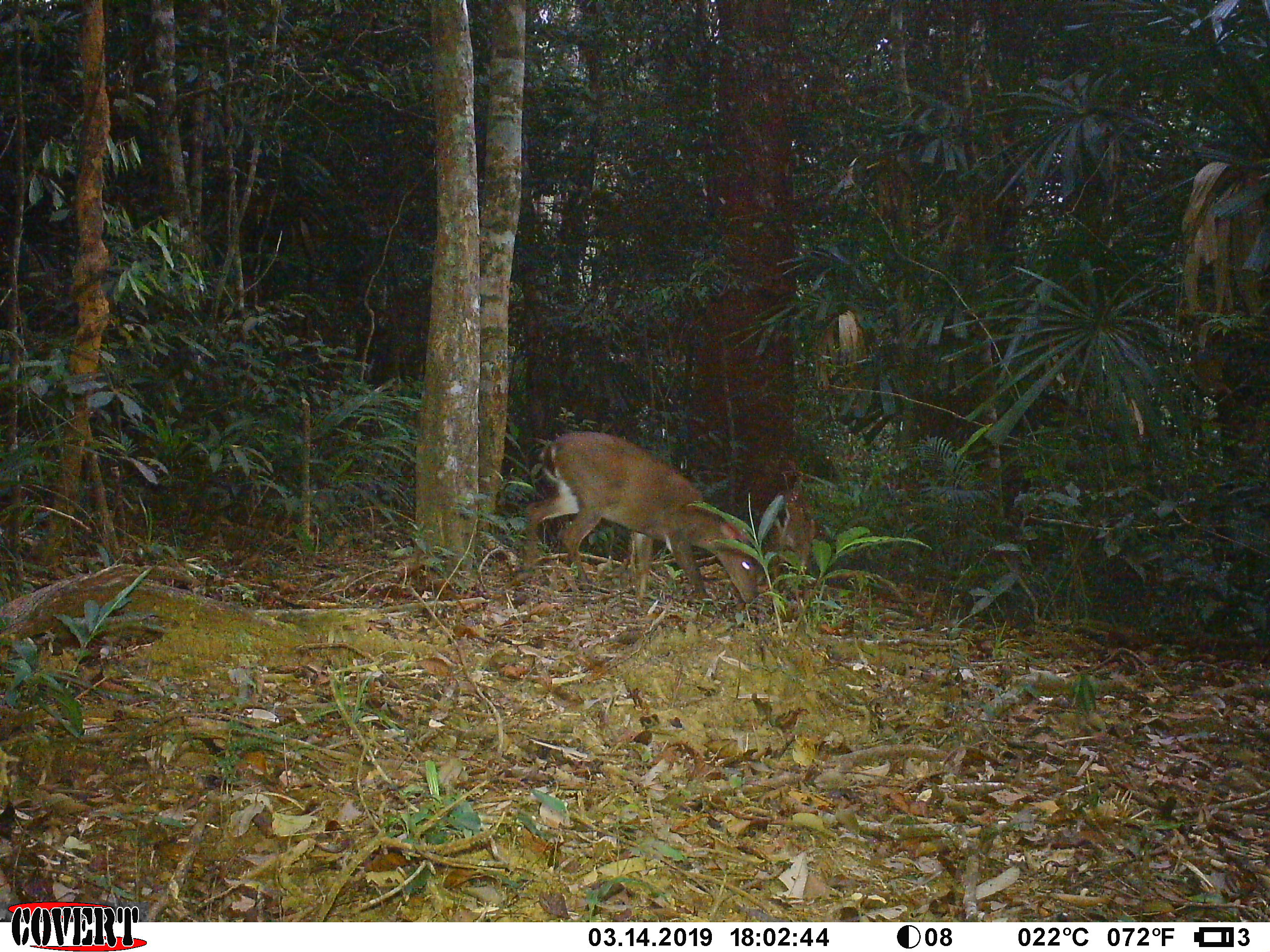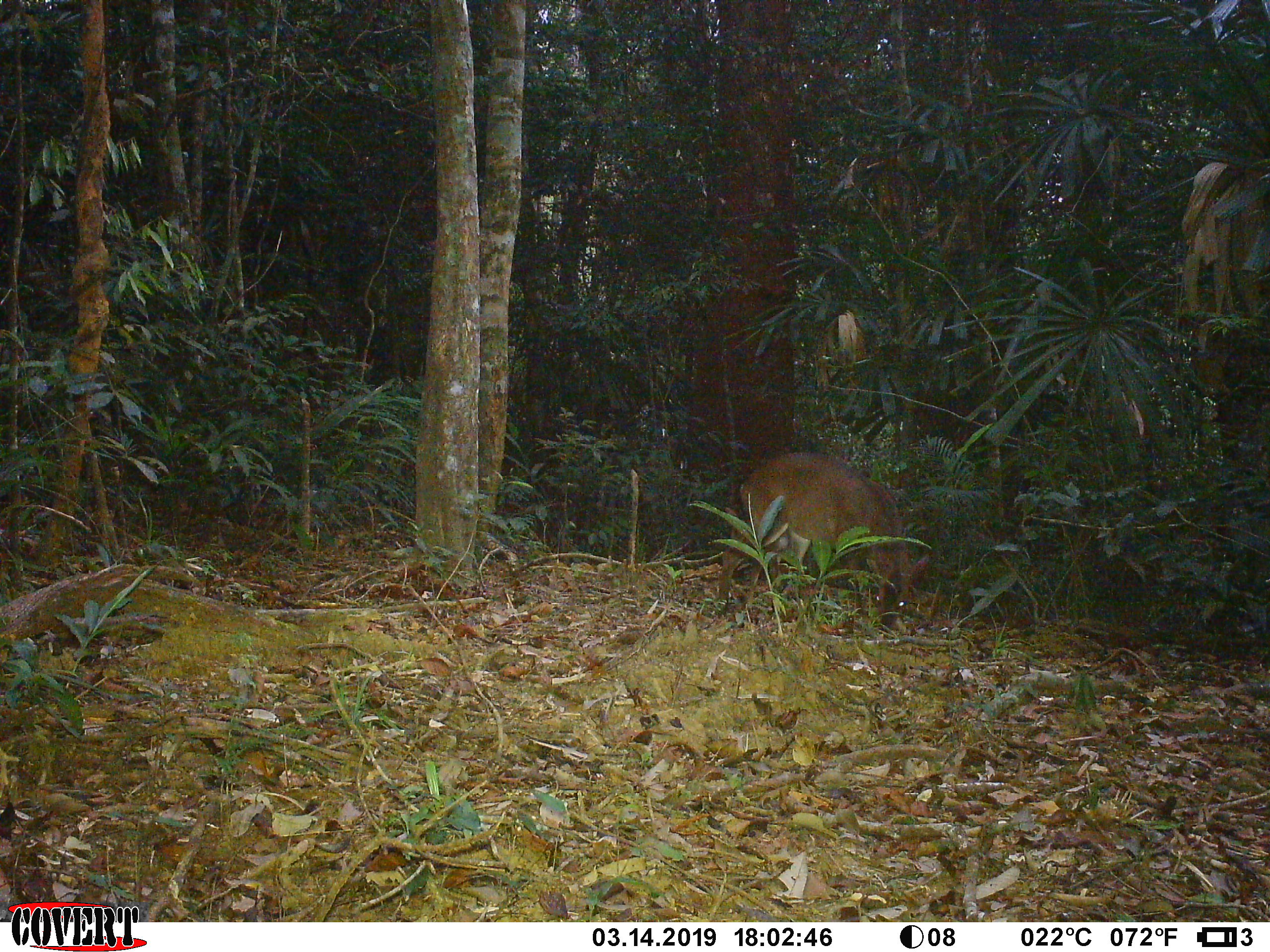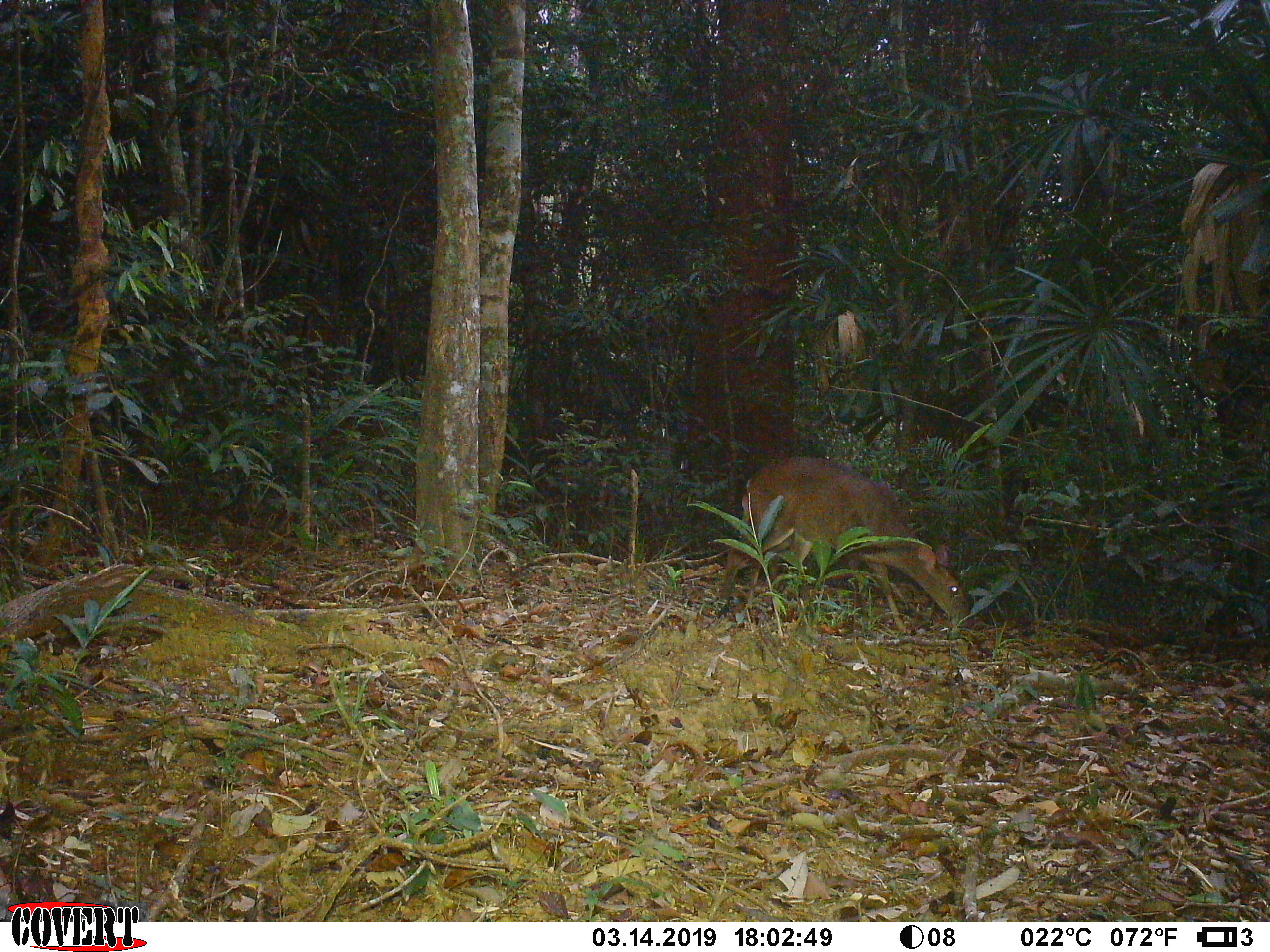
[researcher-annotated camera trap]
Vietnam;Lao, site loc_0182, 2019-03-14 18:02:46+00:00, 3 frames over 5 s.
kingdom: Animalia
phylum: Chordata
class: Mammalia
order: Artiodactyla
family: Cervidae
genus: Muntiacus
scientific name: Muntiacus vuquangensis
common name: large-antlered muntjac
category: large antlered muntjac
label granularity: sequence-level